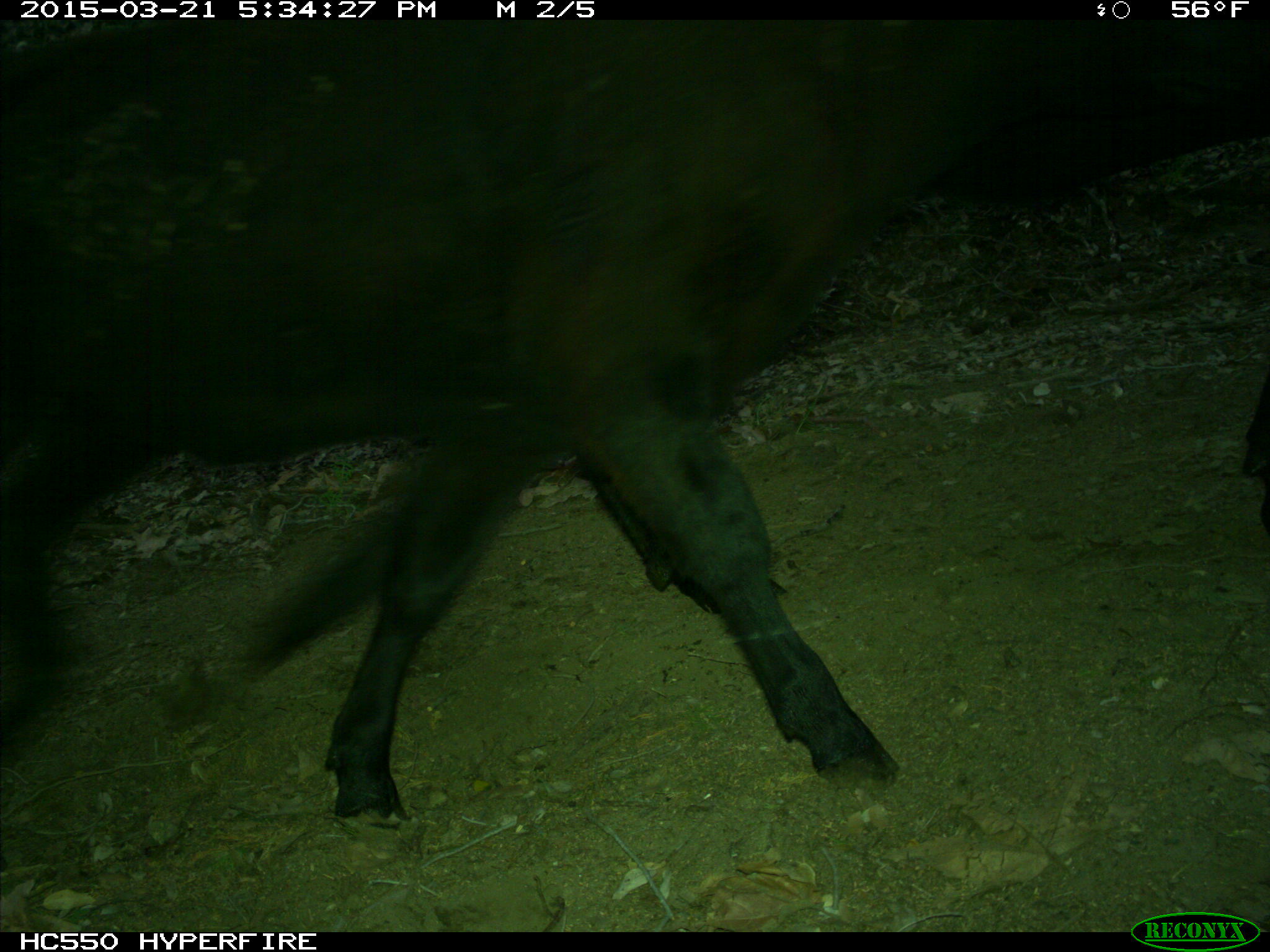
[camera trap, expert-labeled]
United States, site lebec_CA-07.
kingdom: Animalia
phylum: Chordata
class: Mammalia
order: Artiodactyla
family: Bovidae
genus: Bos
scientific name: Bos taurus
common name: domestic cow